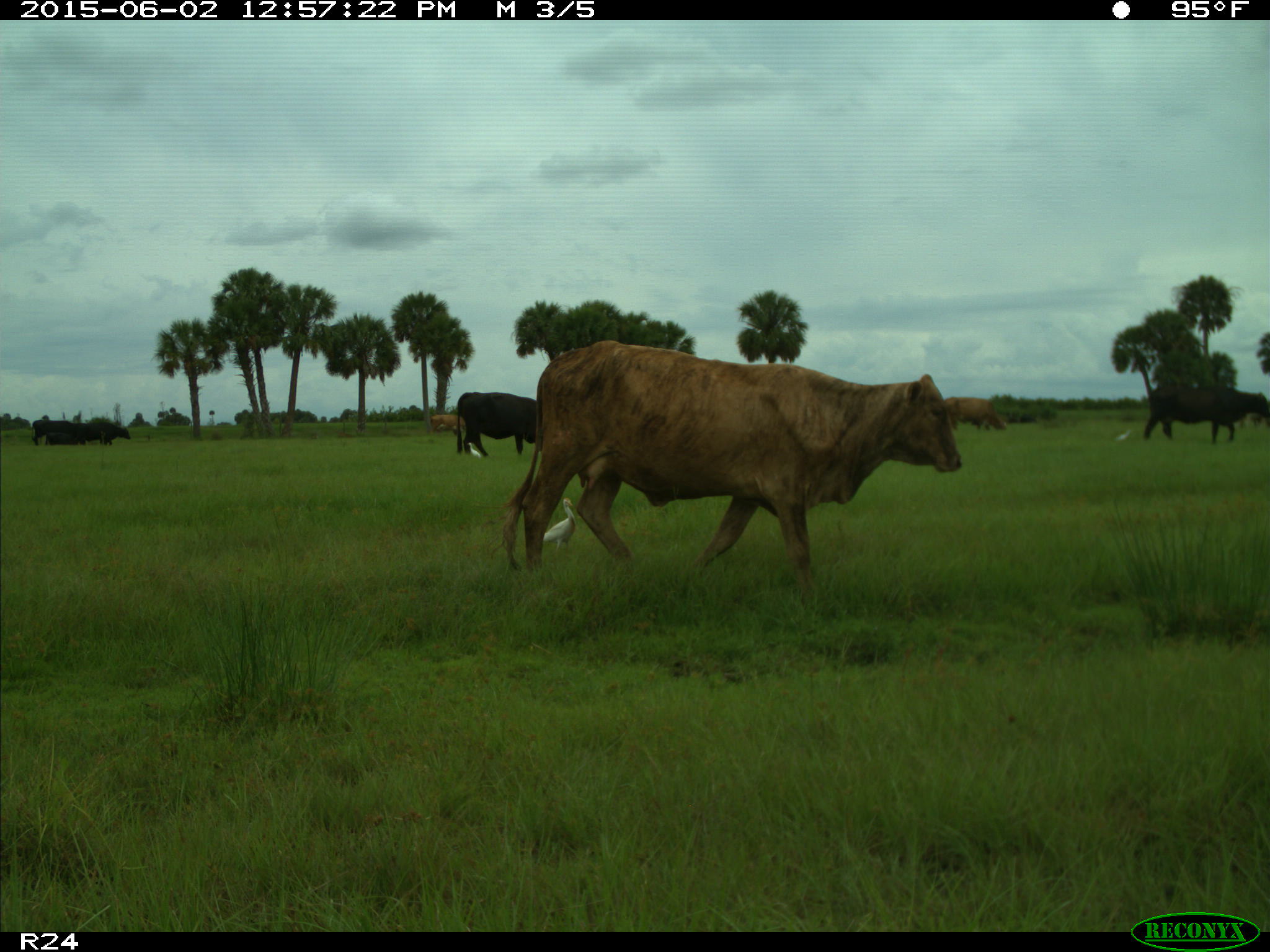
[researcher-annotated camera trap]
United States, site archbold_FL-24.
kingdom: Animalia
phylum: Chordata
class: Mammalia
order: Artiodactyla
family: Bovidae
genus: Bos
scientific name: Bos taurus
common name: domestic cow